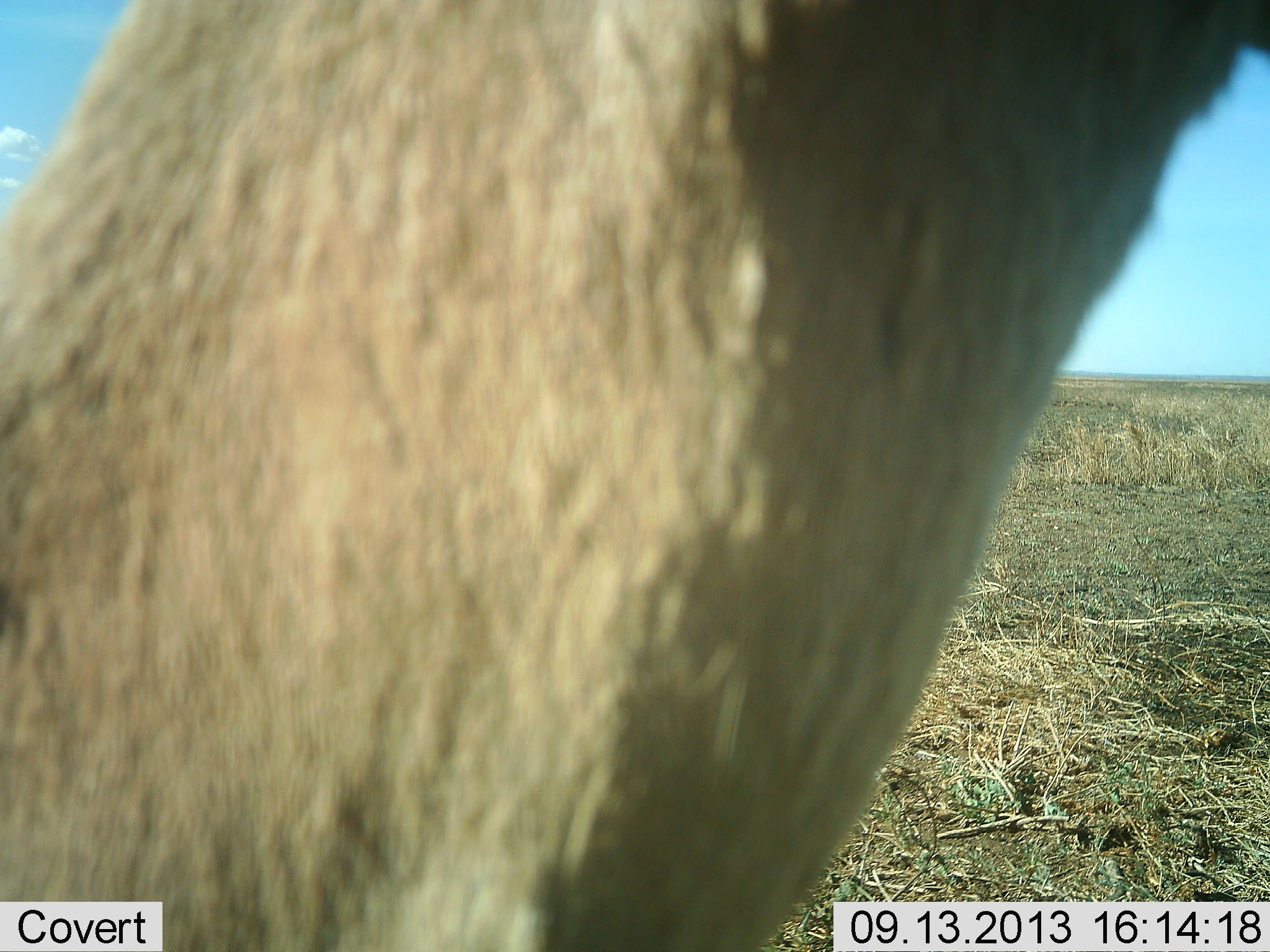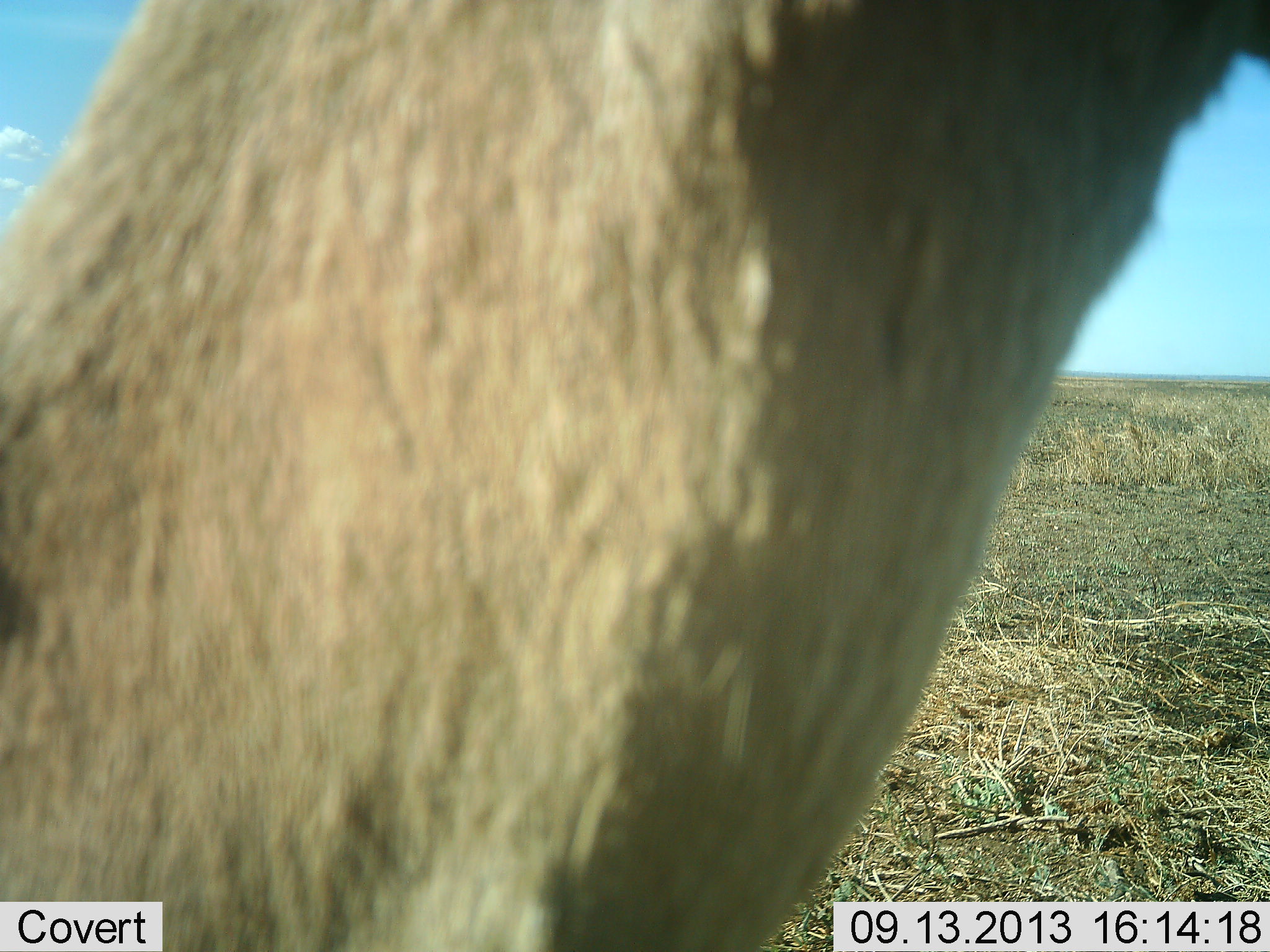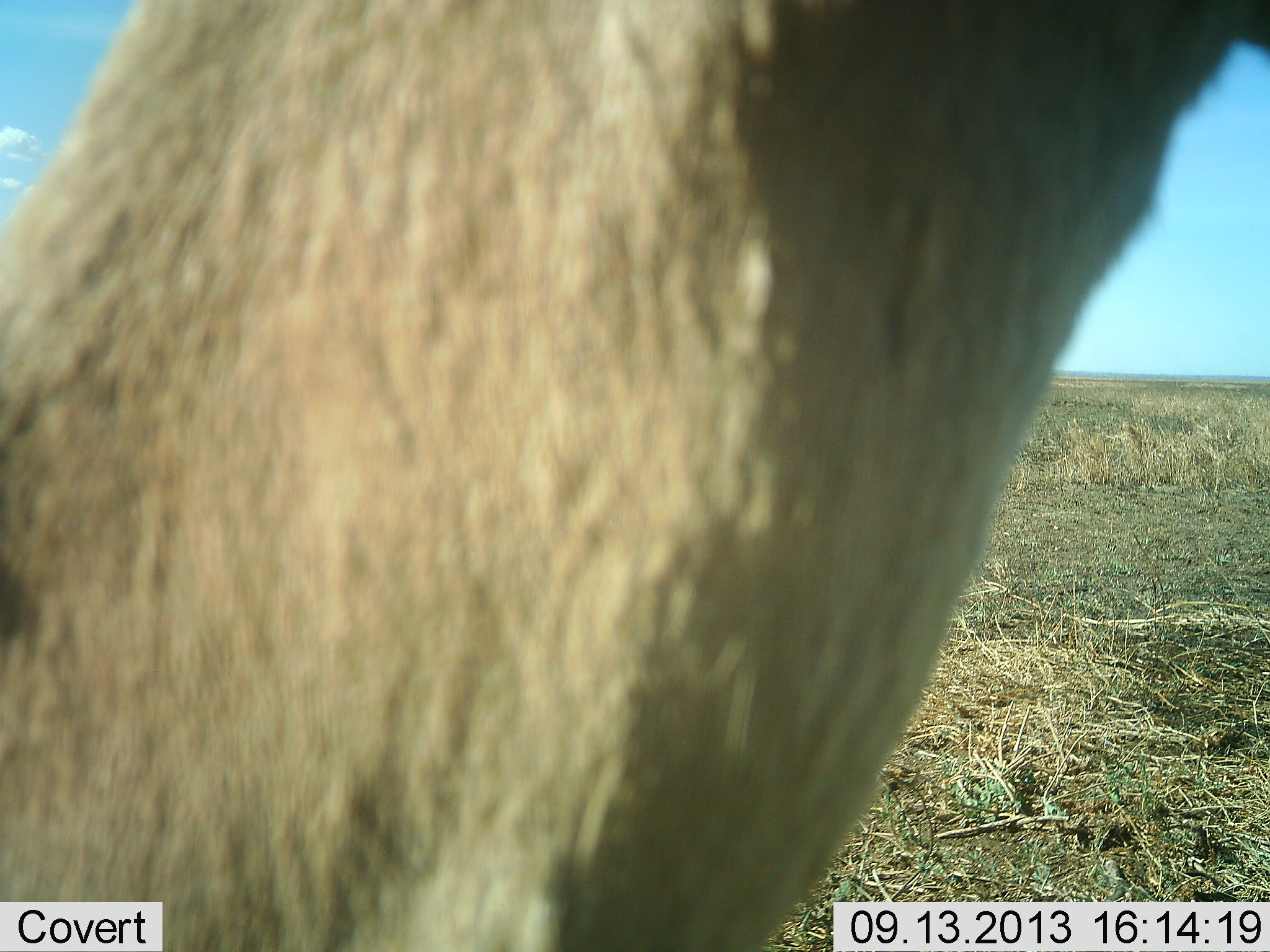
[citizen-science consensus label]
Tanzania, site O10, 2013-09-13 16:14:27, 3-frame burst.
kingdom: Animalia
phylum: Chordata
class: Mammalia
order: Artiodactyla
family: Bovidae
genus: Nanger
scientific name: Nanger granti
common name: grant's gazelle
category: gazellegrants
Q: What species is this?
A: Gazellegrants (grant's gazelle) (Nanger granti).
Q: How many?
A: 1.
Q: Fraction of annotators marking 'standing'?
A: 100%.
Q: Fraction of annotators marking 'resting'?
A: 0%.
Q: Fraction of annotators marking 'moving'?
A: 0%.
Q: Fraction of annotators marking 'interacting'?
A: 0%.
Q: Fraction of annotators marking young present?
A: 0%.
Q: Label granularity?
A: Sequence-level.